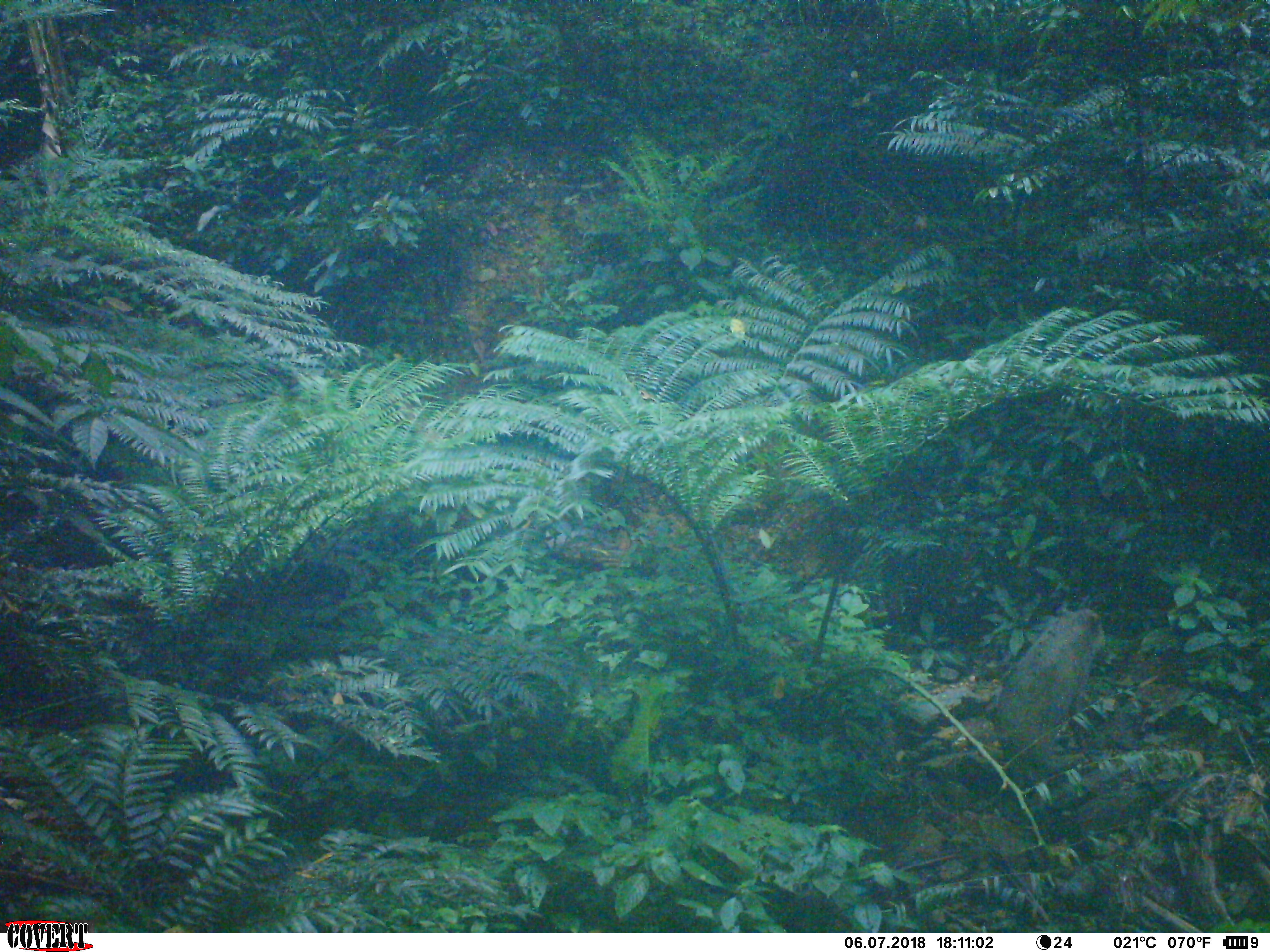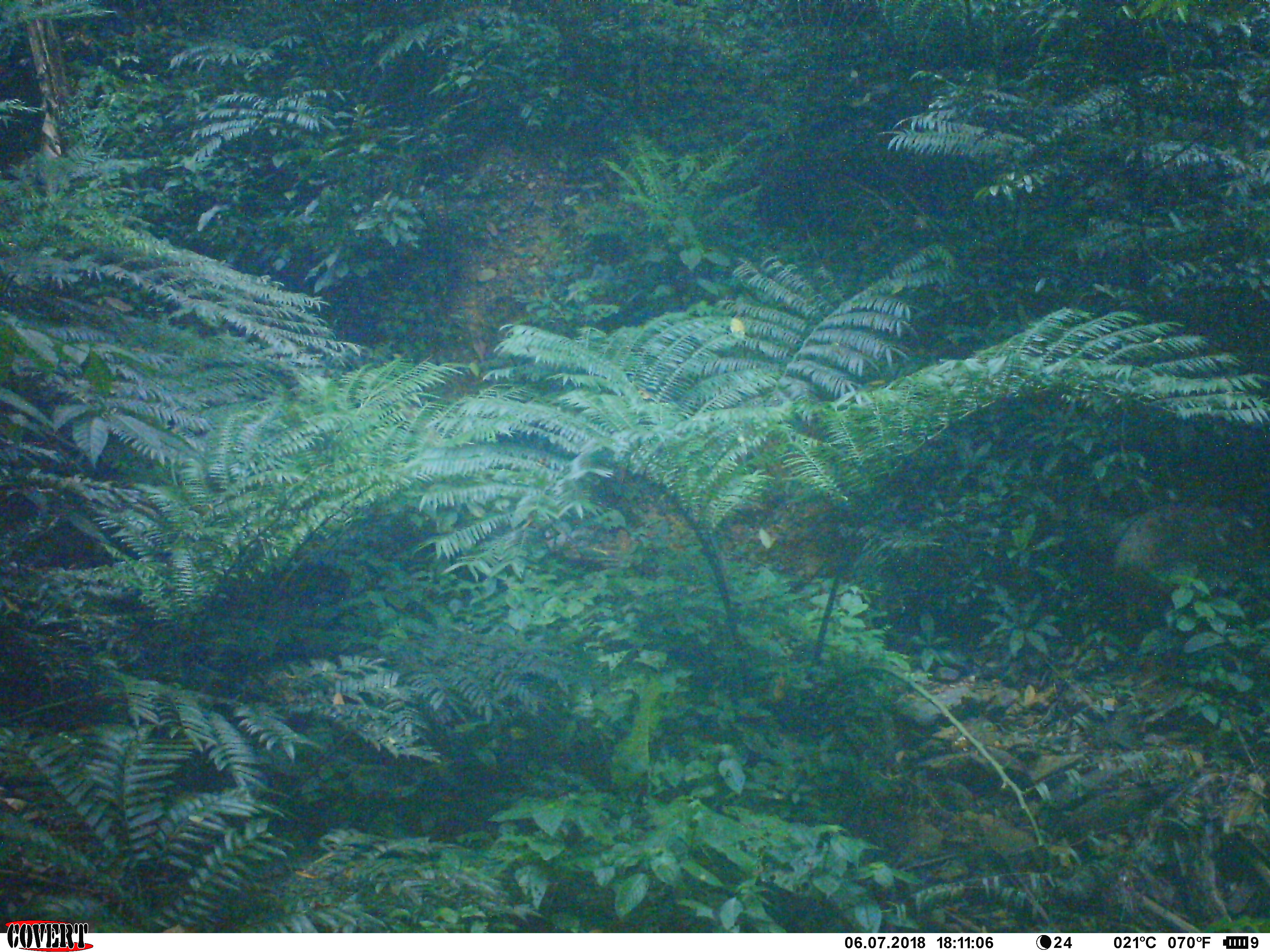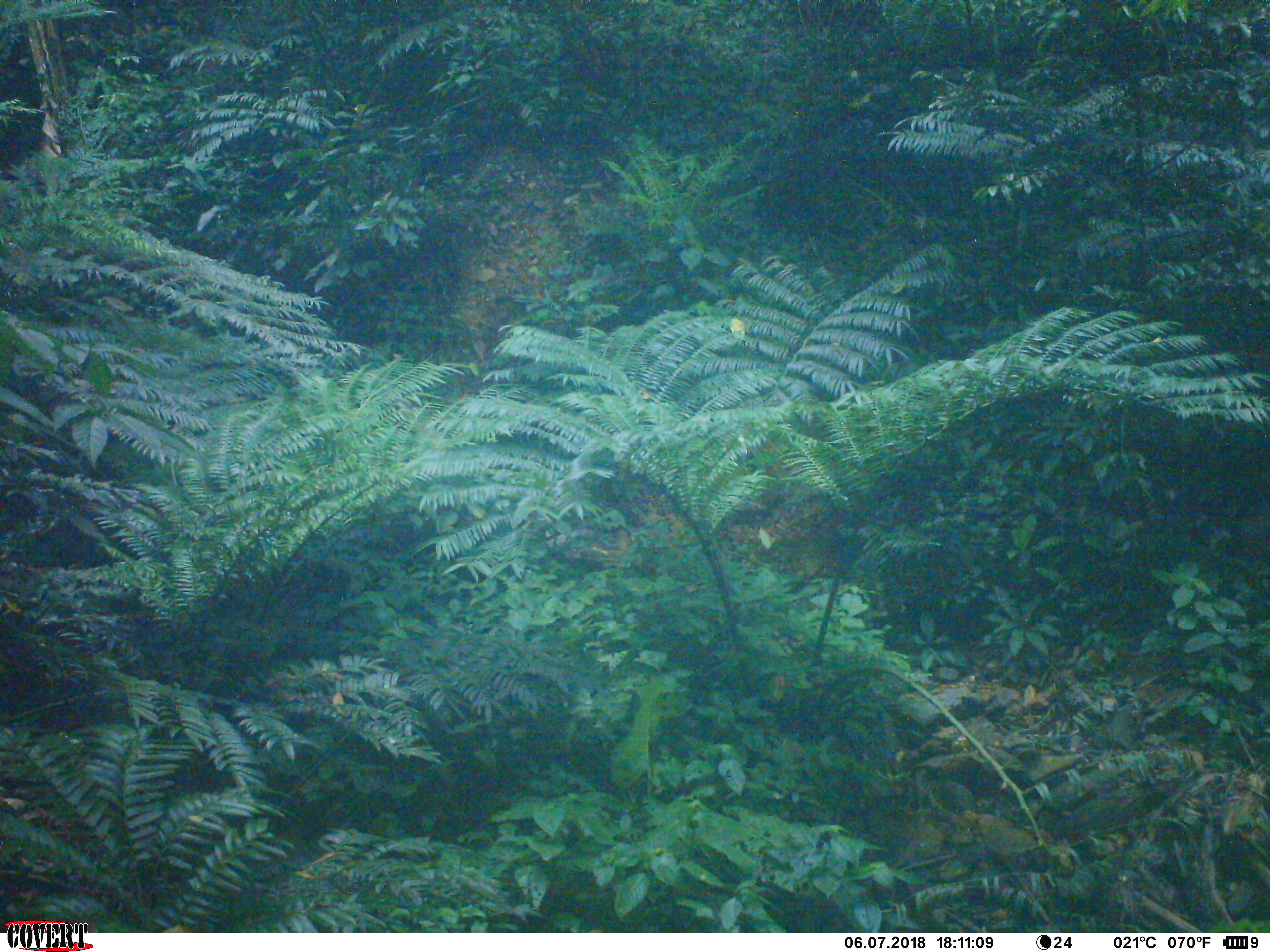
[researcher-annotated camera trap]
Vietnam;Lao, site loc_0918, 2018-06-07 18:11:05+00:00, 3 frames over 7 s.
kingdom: Animalia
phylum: Chordata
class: Mammalia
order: Artiodactyla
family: Suidae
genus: Sus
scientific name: Sus scrofa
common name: eurasian wild pig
Eurasian wild pig (Sus scrofa). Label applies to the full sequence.